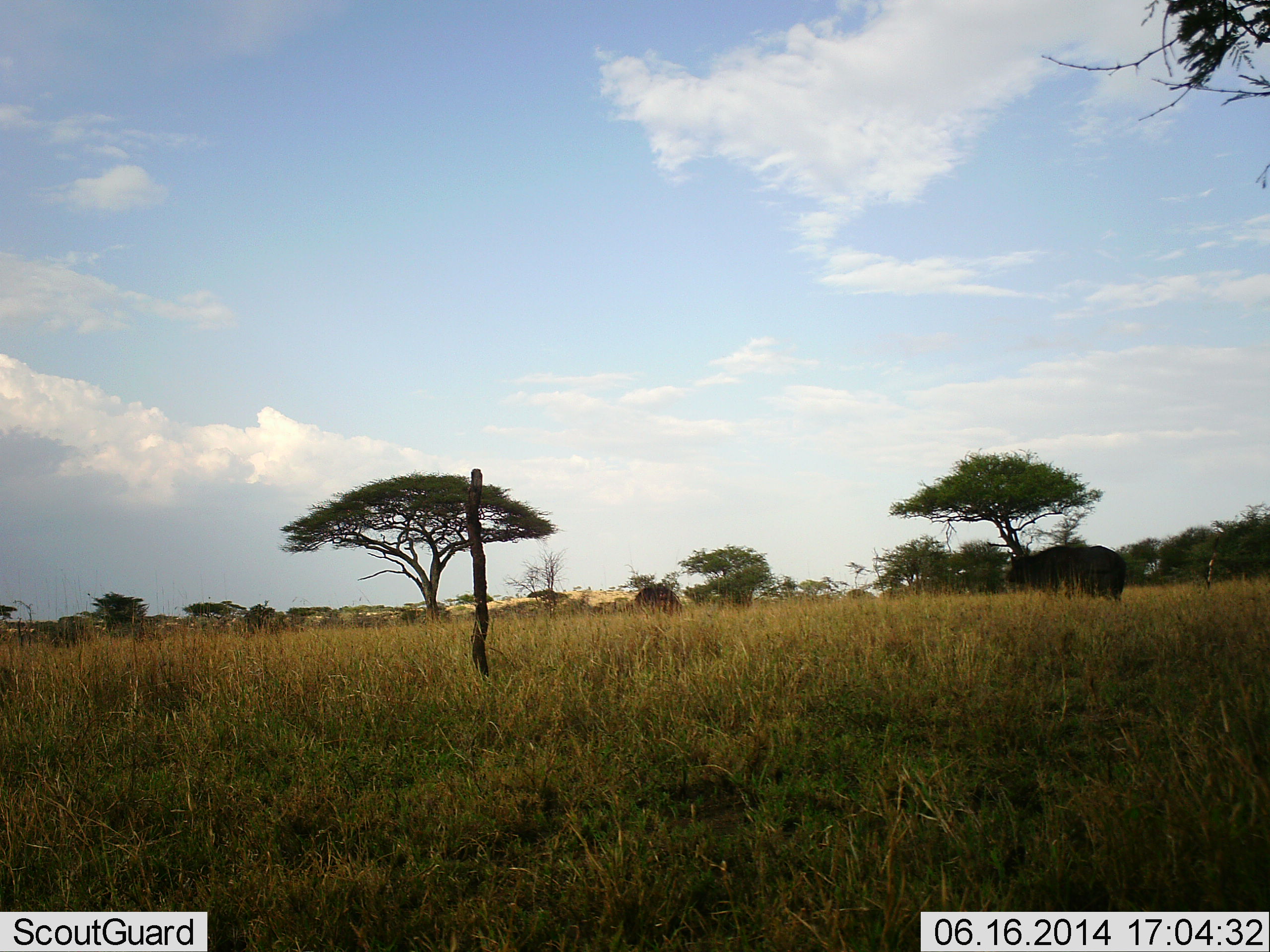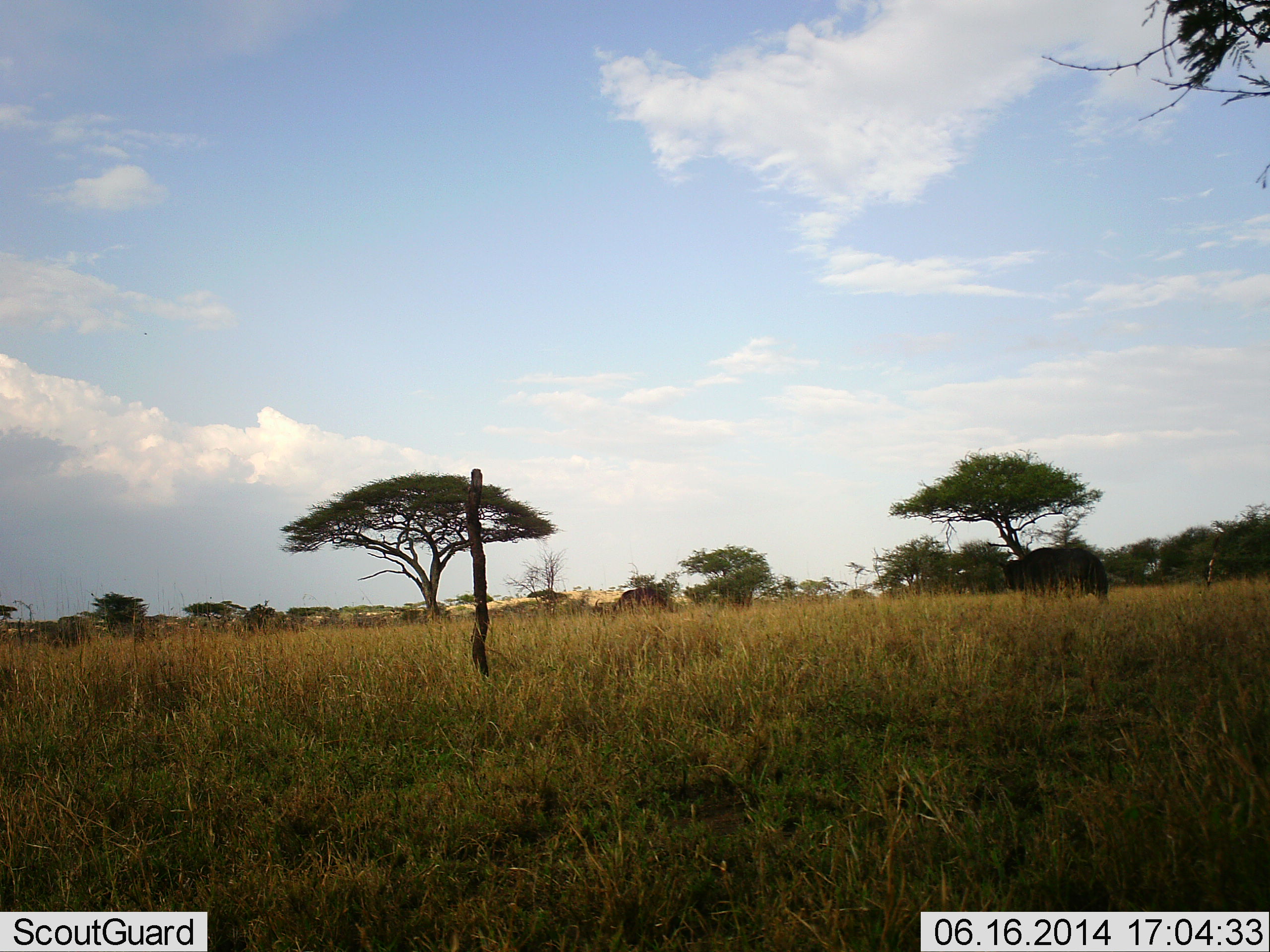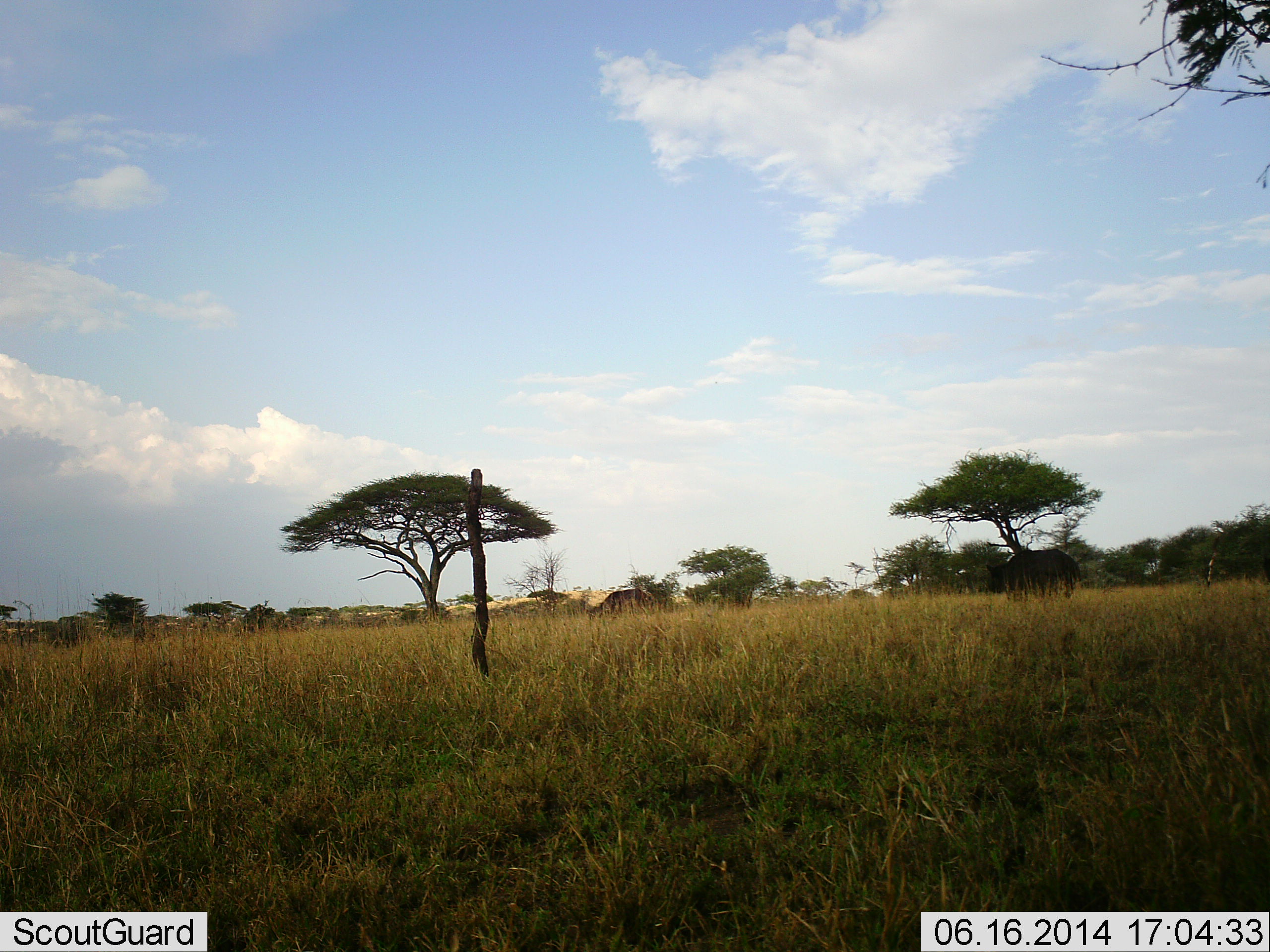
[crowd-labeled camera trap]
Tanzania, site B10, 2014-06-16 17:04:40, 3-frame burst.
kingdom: Animalia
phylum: Chordata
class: Mammalia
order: Artiodactyla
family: Bovidae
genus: Syncerus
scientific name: Syncerus caffer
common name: cape buffalo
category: buffalo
Buffalo (cape buffalo) (Syncerus caffer), count 2. Behavior (volunteer vote fractions): standing 10%, resting 0%, moving 100%, interacting 0%. Young present (vote fraction): 0%. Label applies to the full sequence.